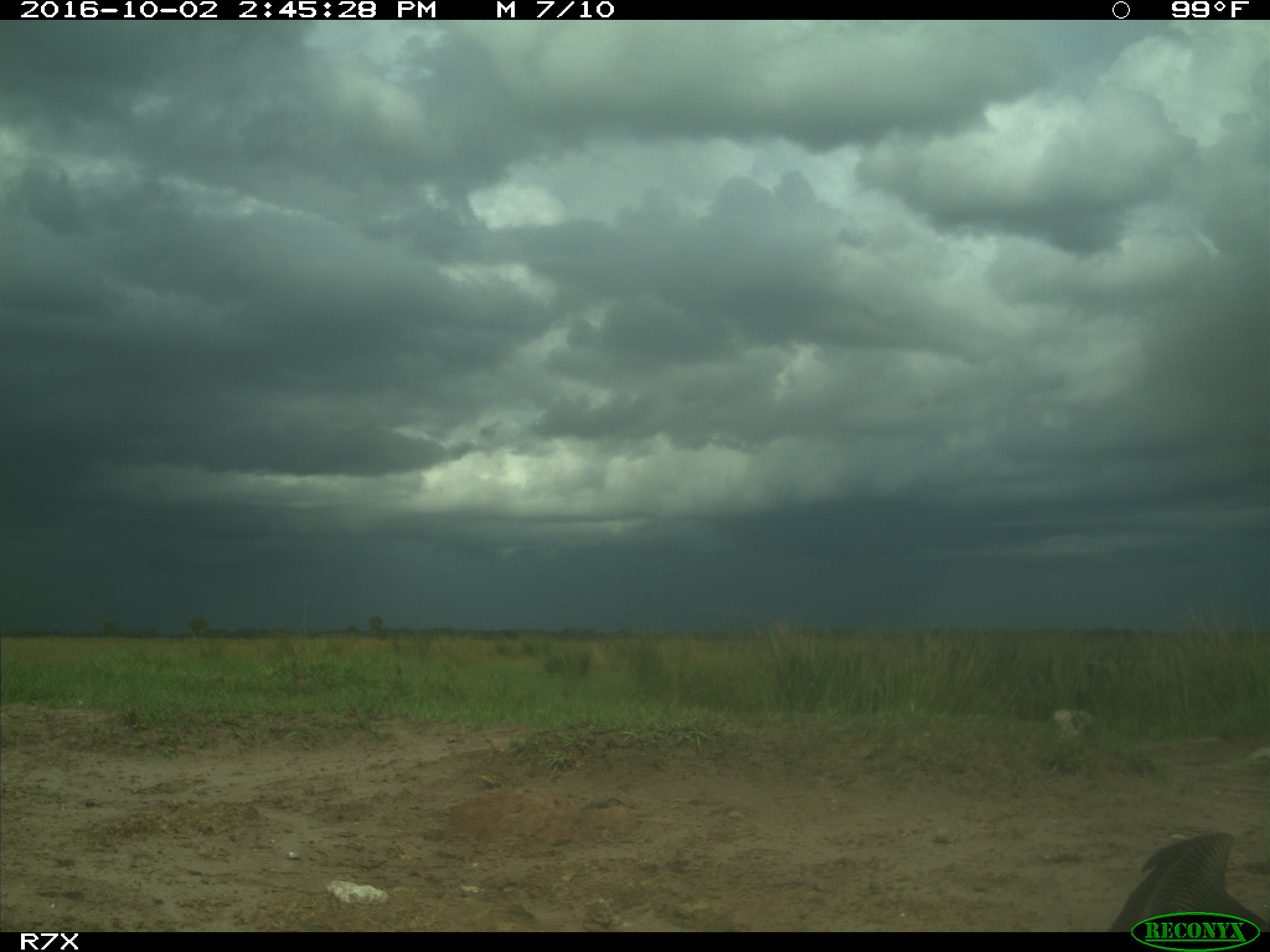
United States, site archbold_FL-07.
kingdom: Animalia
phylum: Chordata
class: Aves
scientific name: Aves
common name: birds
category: unidentified bird